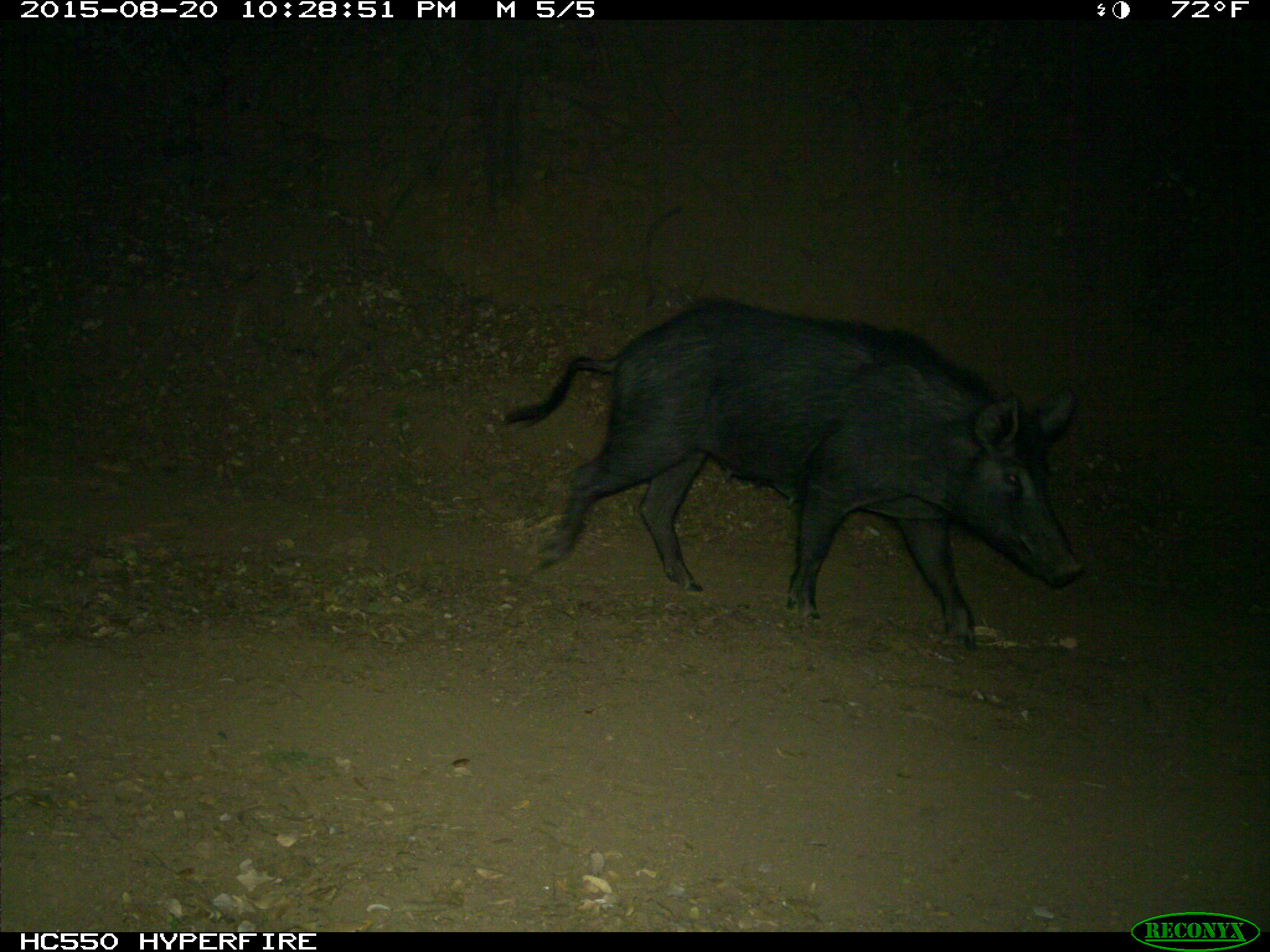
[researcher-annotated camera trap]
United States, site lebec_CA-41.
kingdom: Animalia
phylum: Chordata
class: Mammalia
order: Artiodactyla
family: Suidae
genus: Sus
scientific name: Sus scrofa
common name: wild boar